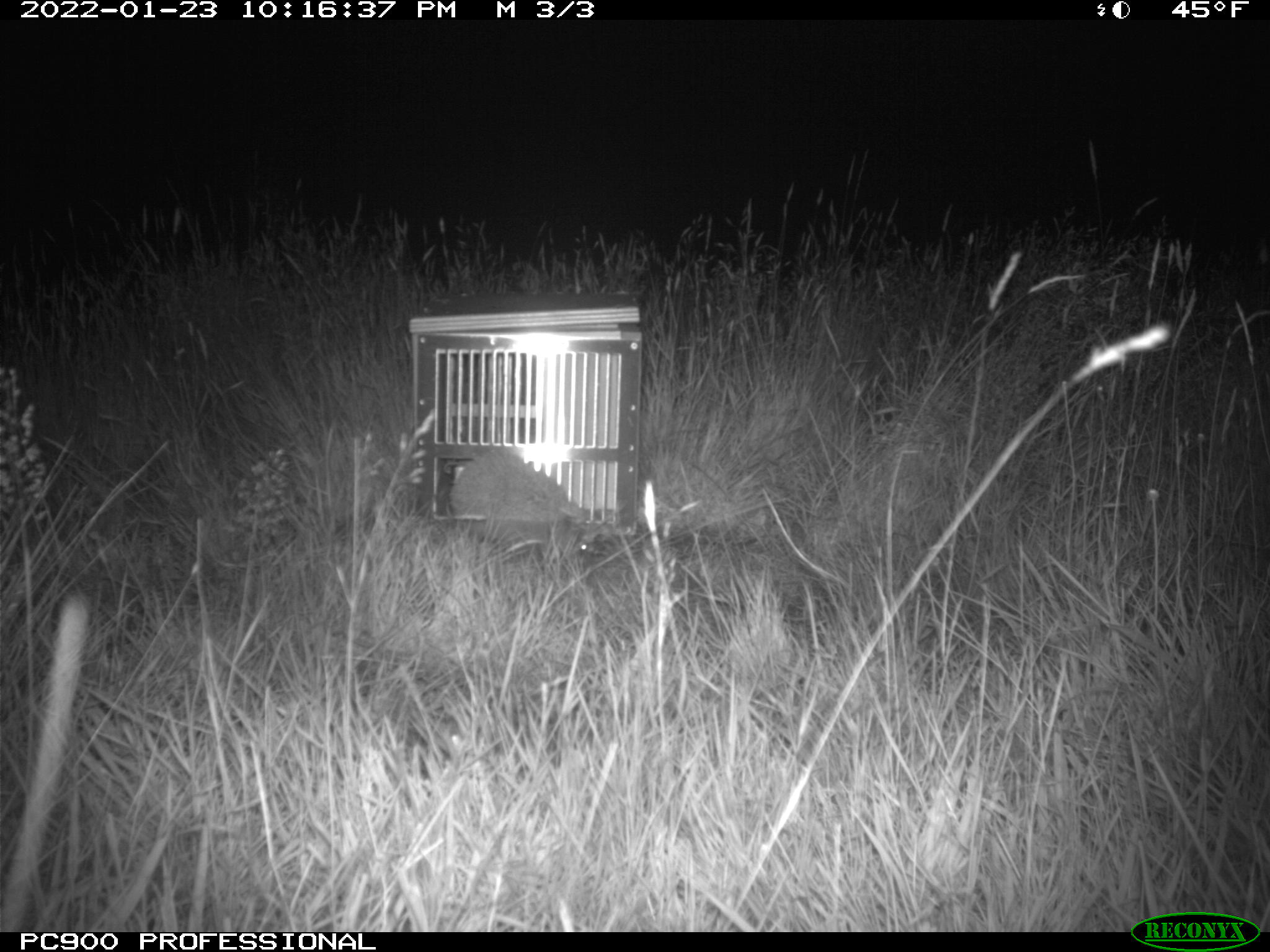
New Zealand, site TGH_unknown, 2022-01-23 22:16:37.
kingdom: Animalia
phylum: Chordata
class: Mammalia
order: Eulipotyphla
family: Erinaceidae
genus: Erinaceus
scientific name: Erinaceus europaeus europaeus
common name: european hedgehog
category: hedgehog